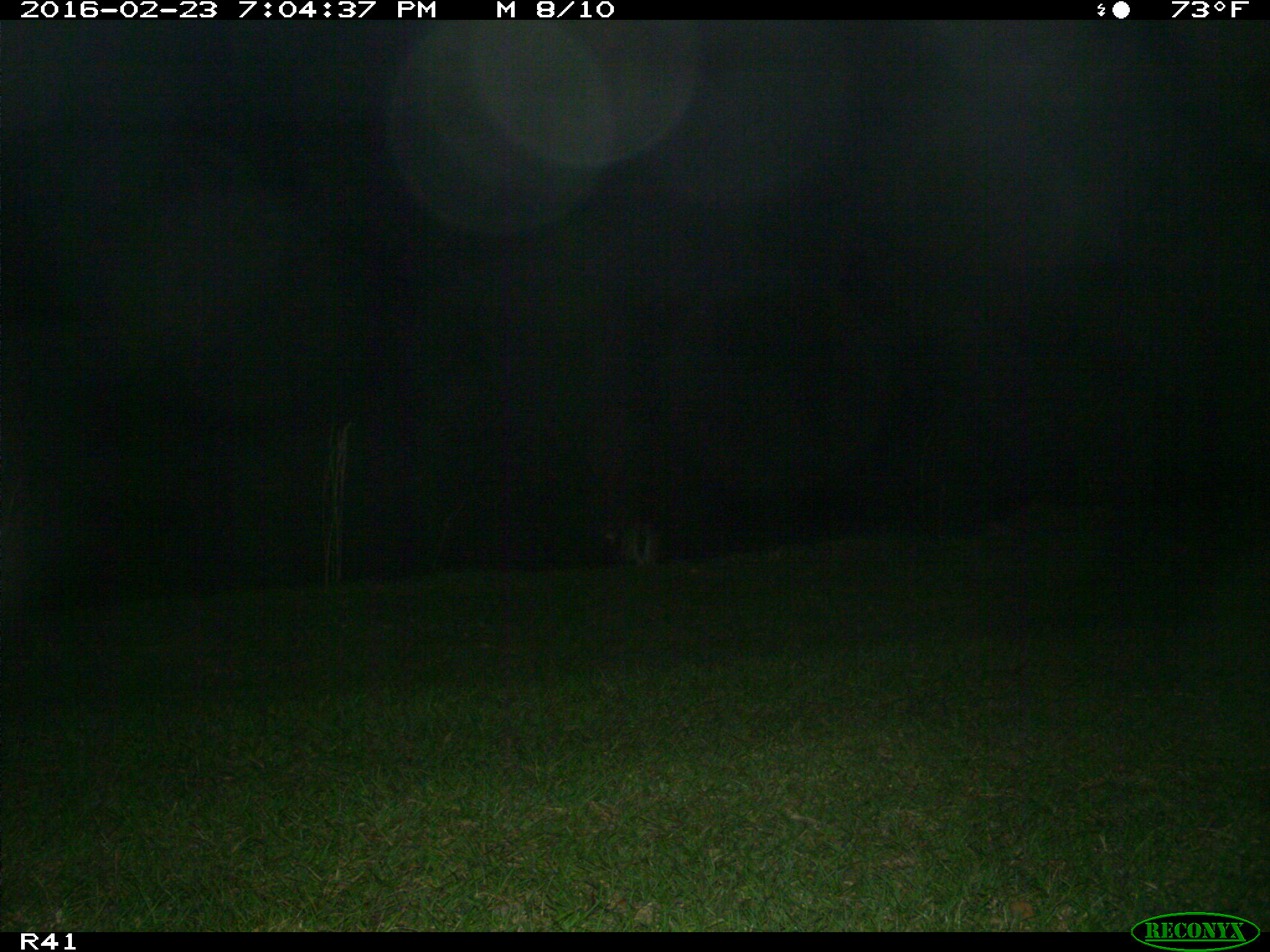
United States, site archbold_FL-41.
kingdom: Animalia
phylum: Chordata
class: Mammalia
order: Artiodactyla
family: Cervidae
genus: Odocoileus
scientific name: Odocoileus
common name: deer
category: unidentified deer